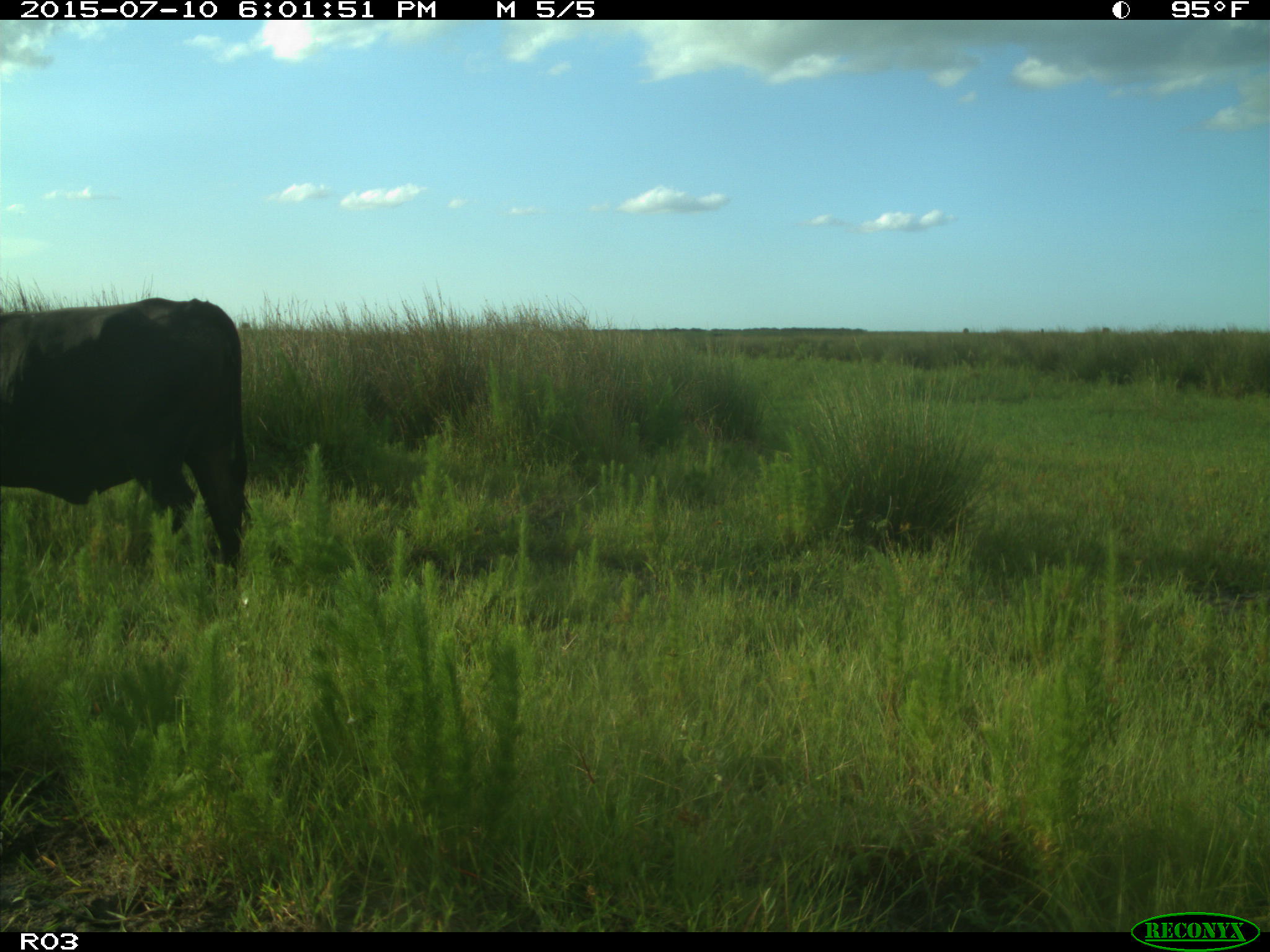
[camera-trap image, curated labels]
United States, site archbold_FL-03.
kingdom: Animalia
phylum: Chordata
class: Mammalia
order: Artiodactyla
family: Bovidae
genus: Bos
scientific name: Bos taurus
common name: domestic cow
Bos taurus (domestic cow).